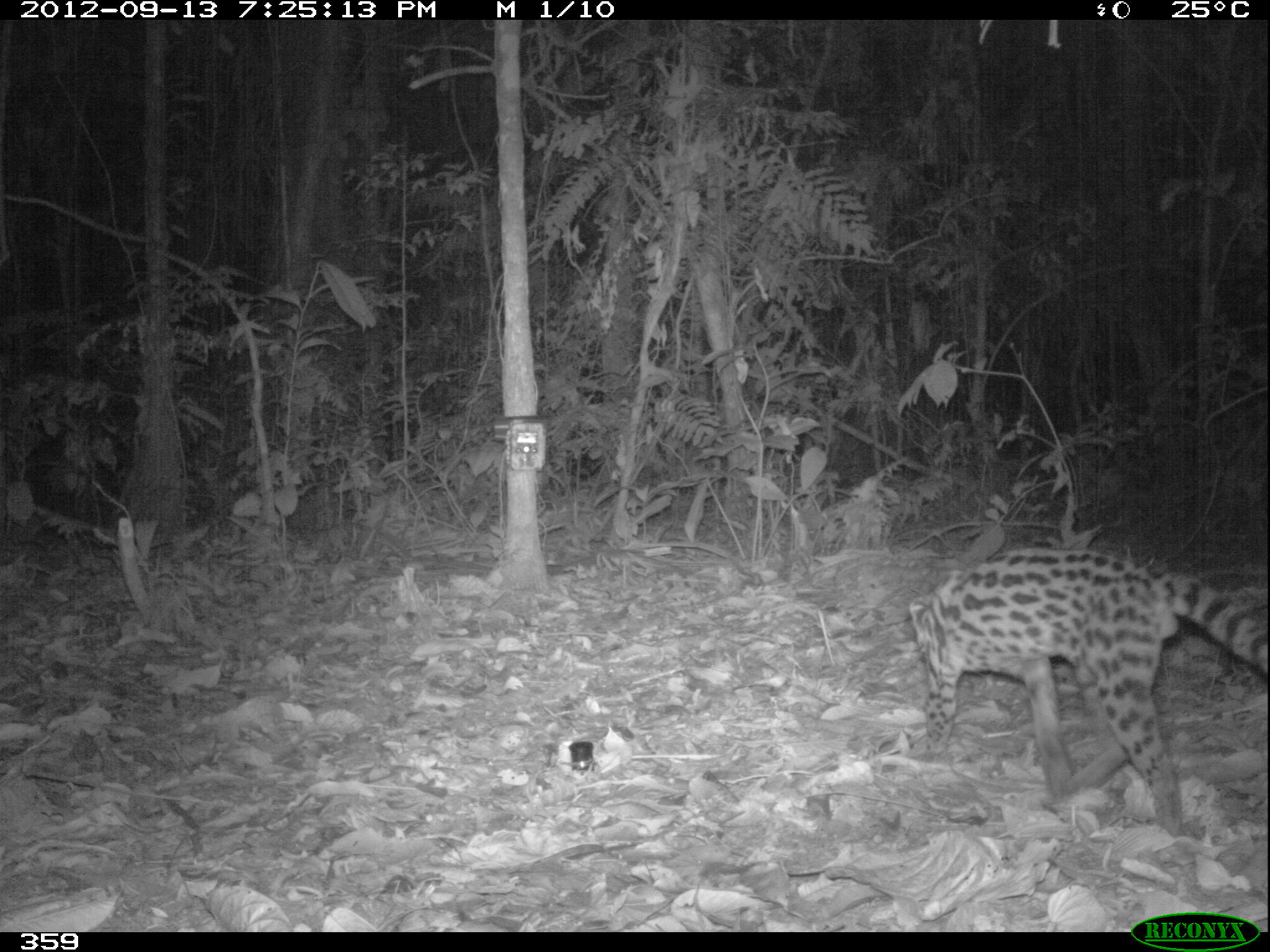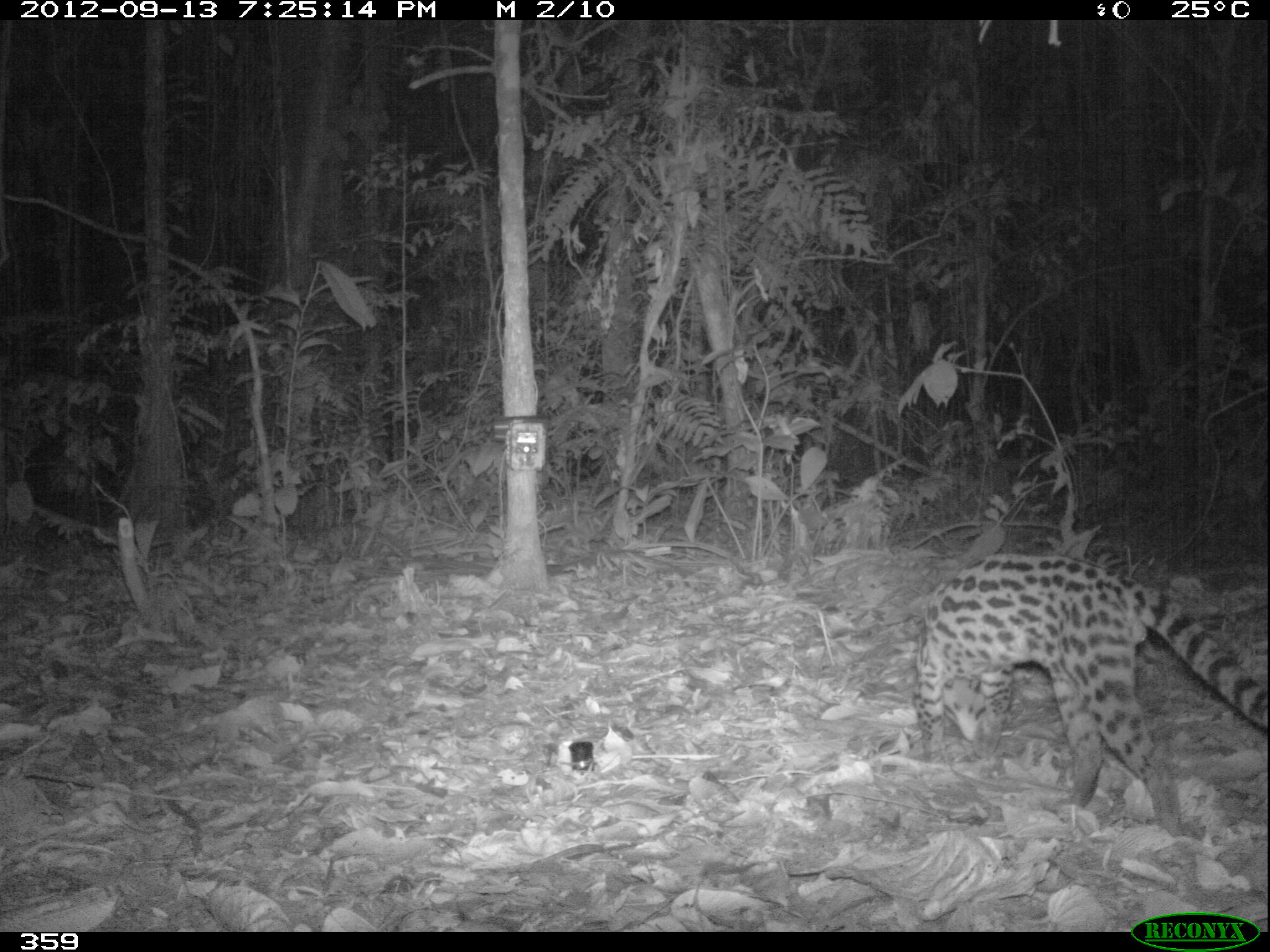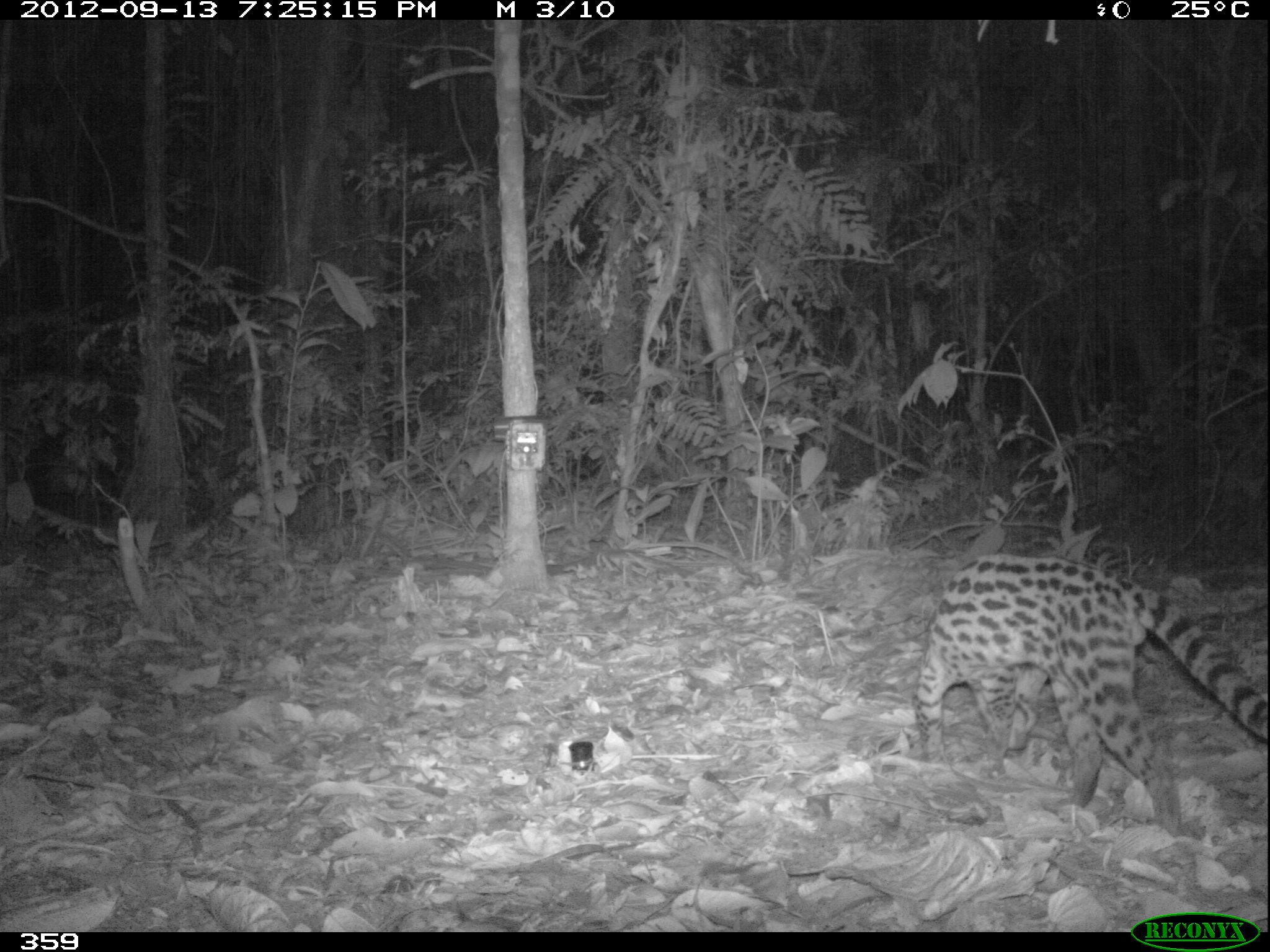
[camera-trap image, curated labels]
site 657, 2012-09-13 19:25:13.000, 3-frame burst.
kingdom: Animalia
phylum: Chordata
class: Mammalia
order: Carnivora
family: Felidae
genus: Leopardus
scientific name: Leopardus wiedii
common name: margay